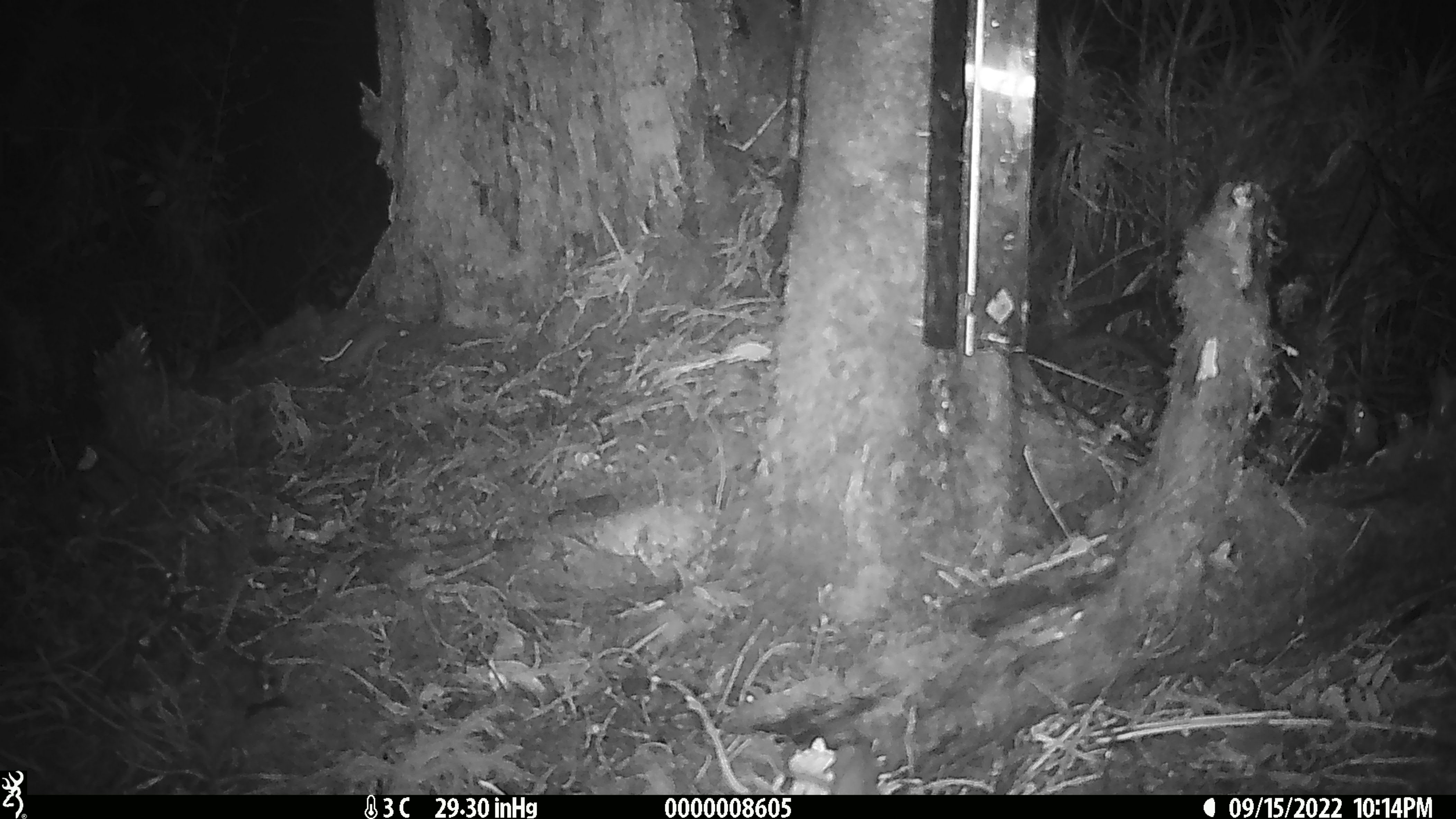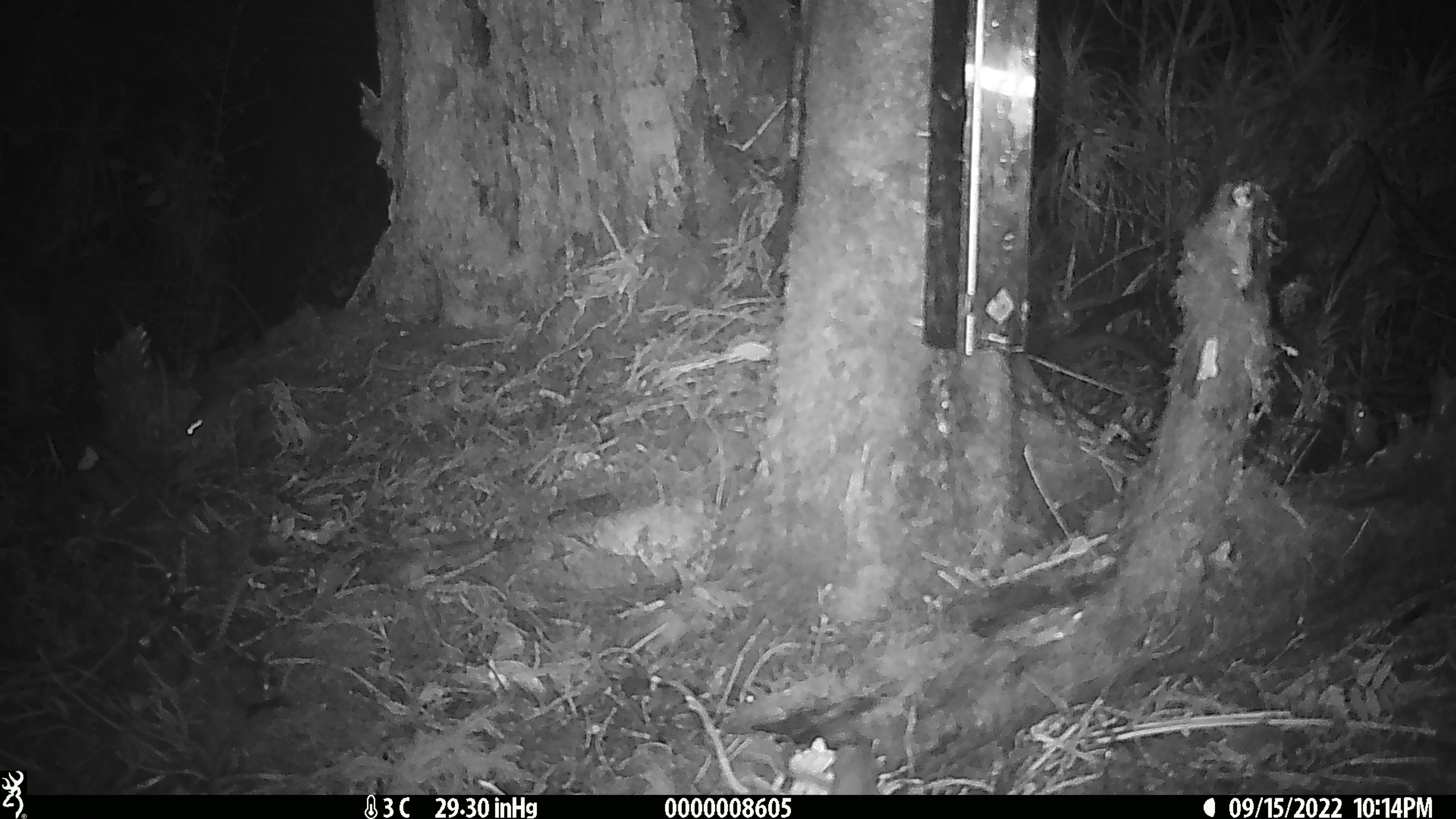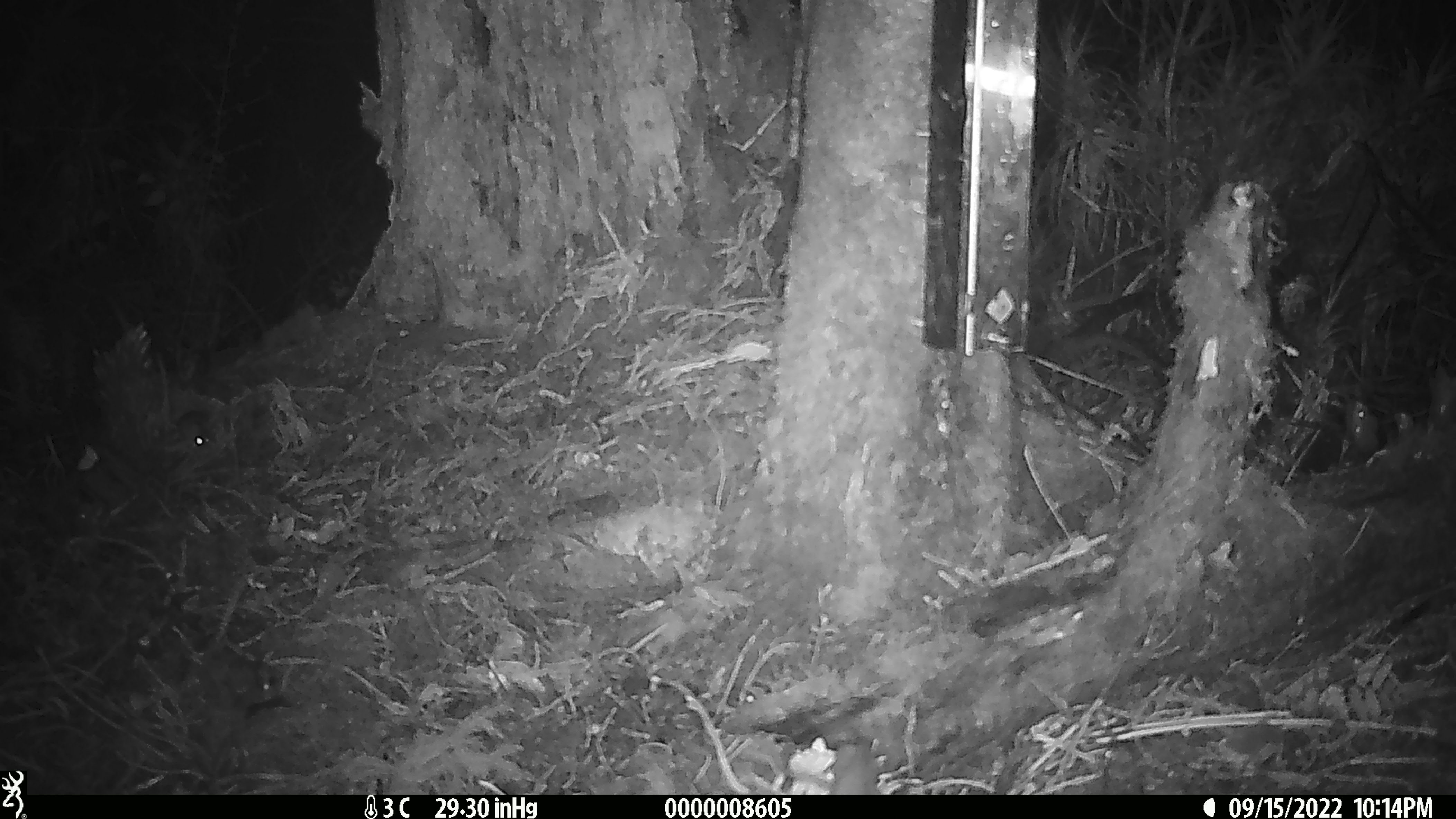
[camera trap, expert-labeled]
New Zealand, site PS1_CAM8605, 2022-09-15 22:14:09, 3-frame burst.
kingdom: Animalia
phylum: Chordata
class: Mammalia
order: Rodentia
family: Muridae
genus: Mus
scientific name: Mus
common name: mouse